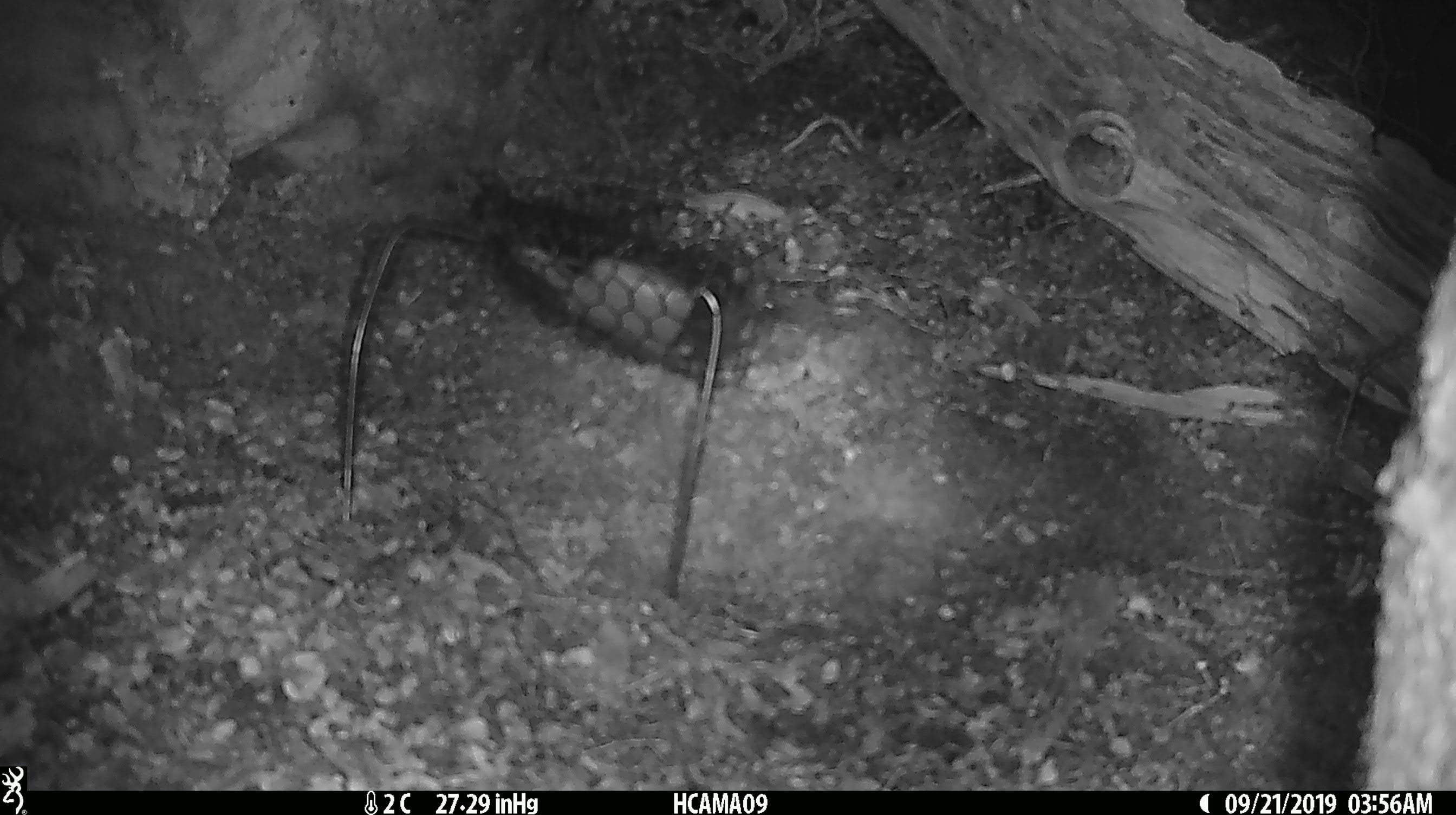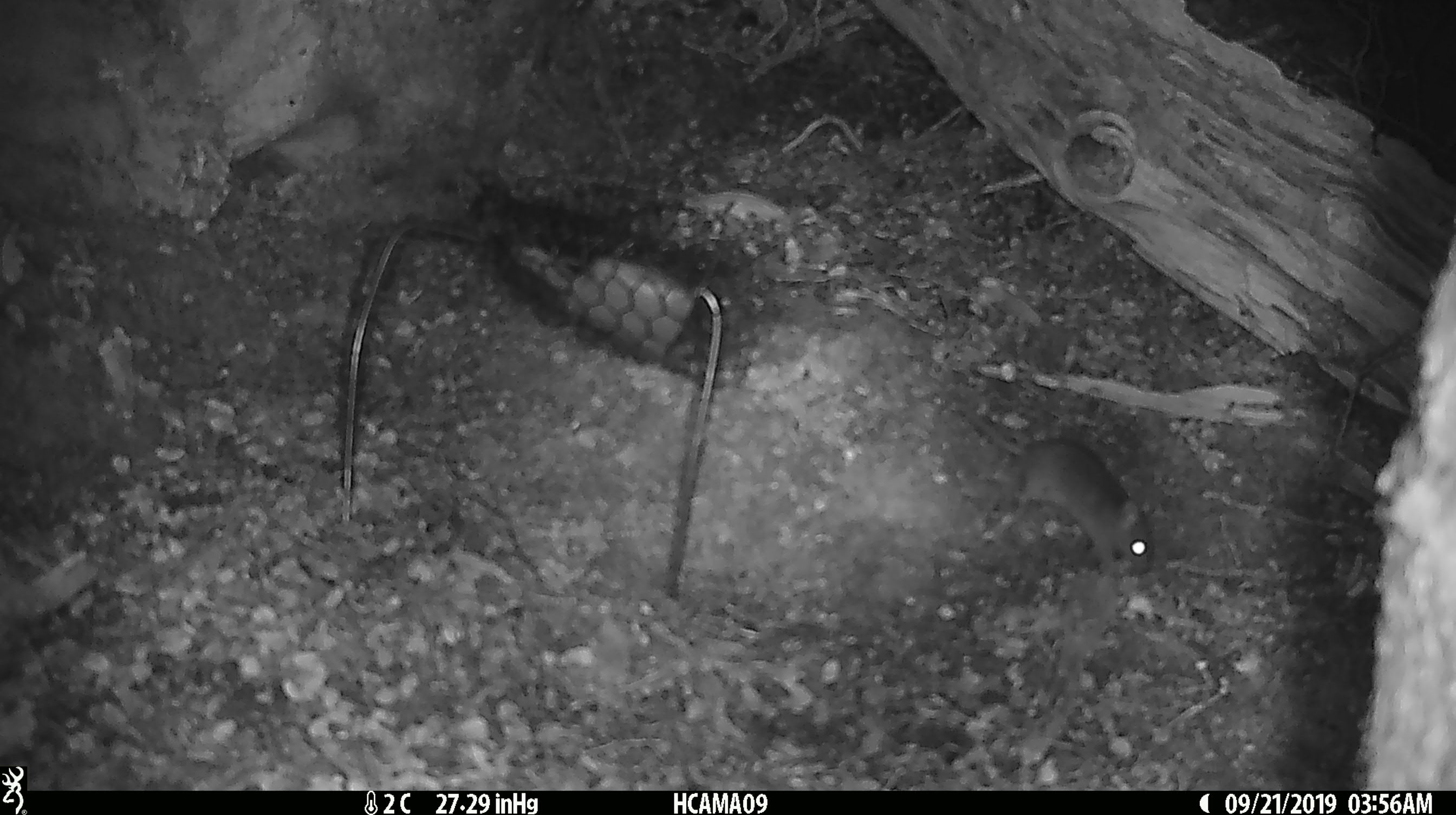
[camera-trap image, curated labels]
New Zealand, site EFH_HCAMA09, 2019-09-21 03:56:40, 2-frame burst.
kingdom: Animalia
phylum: Chordata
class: Mammalia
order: Rodentia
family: Muridae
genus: Mus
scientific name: Mus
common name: mouse